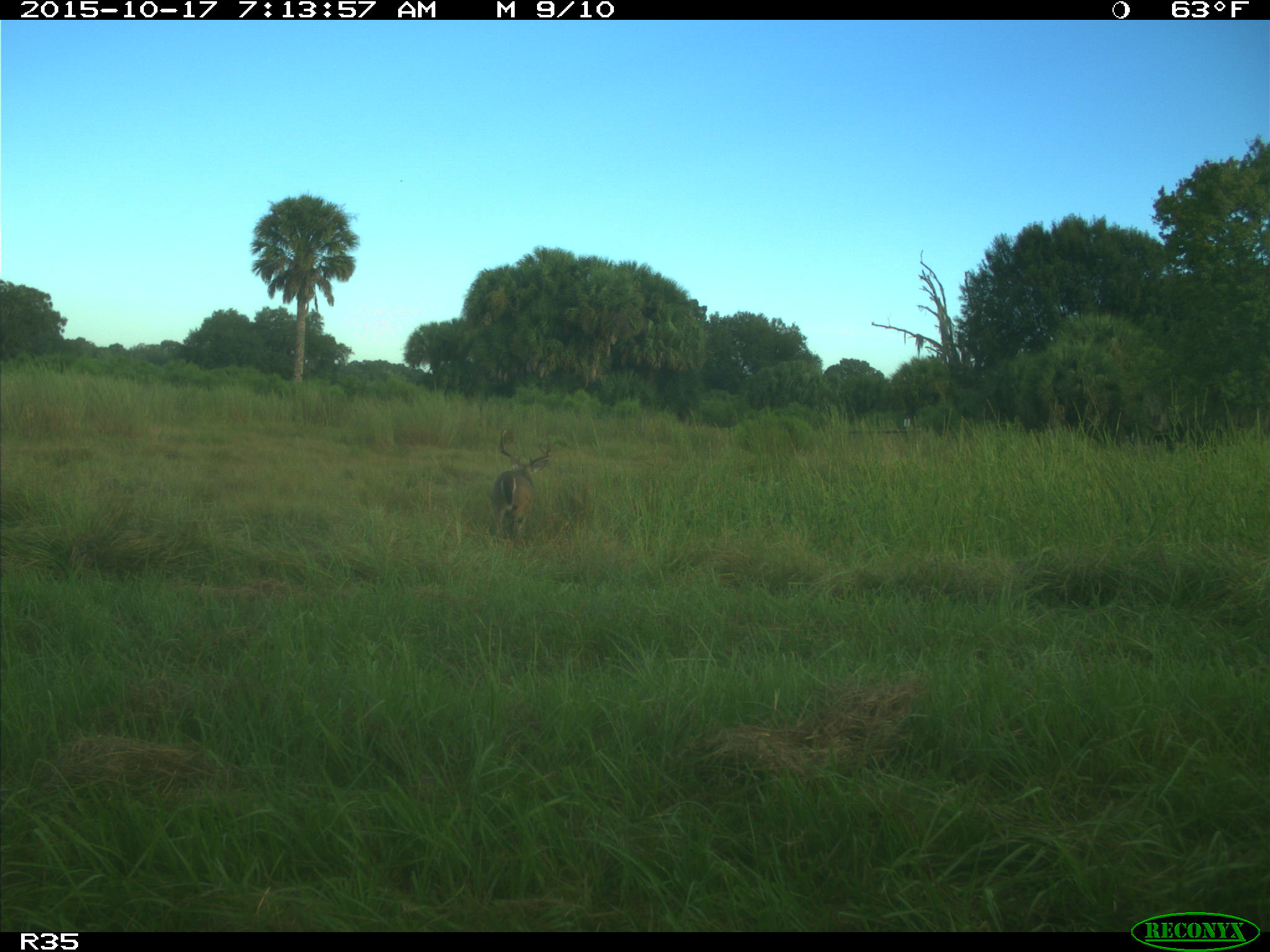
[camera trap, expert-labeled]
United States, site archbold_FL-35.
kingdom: Animalia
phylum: Chordata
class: Mammalia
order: Artiodactyla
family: Cervidae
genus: Odocoileus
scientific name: Odocoileus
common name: deer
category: unidentified deer